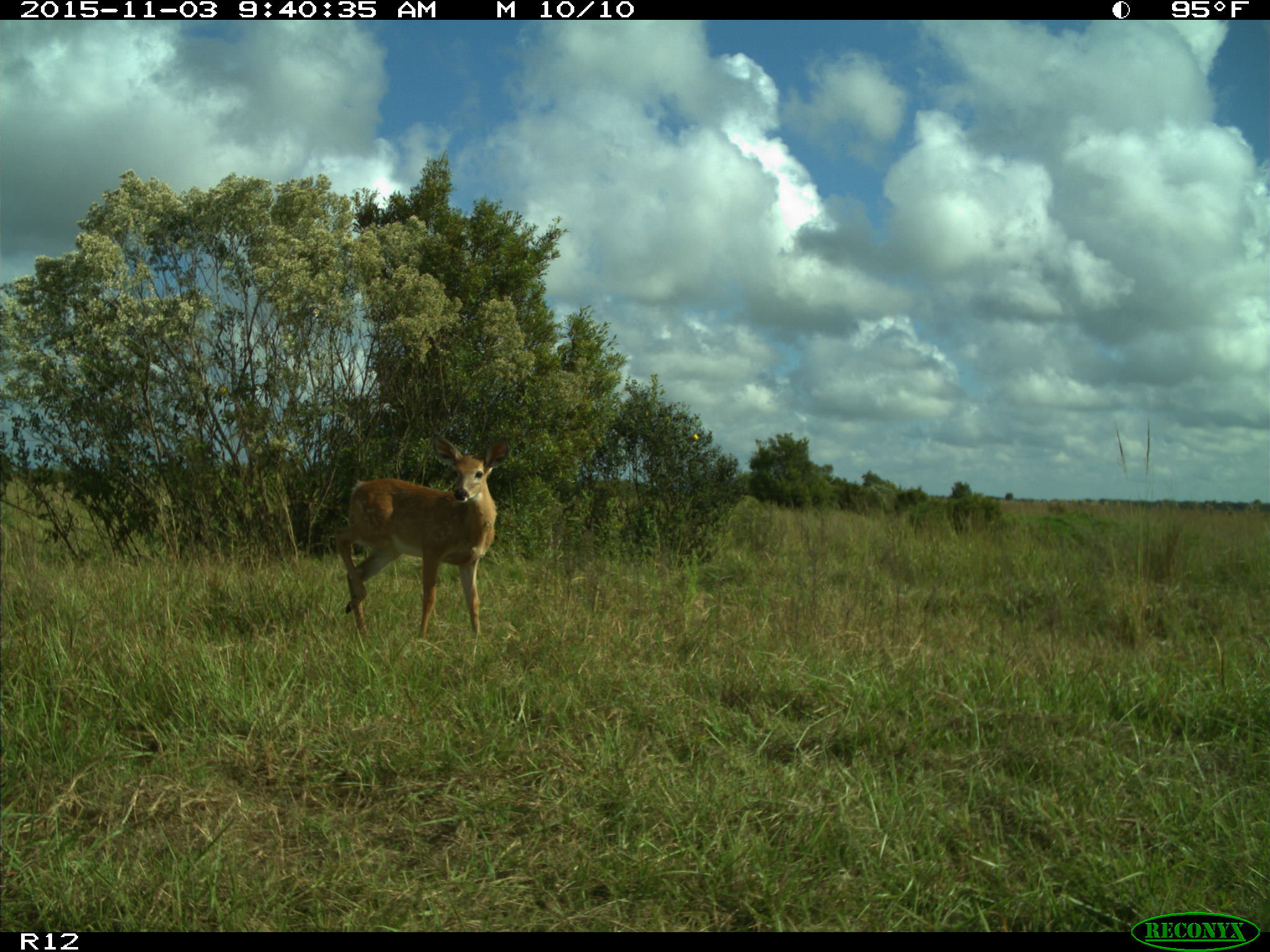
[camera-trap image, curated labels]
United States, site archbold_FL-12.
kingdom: Animalia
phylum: Chordata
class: Mammalia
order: Artiodactyla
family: Cervidae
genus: Odocoileus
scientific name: Odocoileus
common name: deer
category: unidentified deer